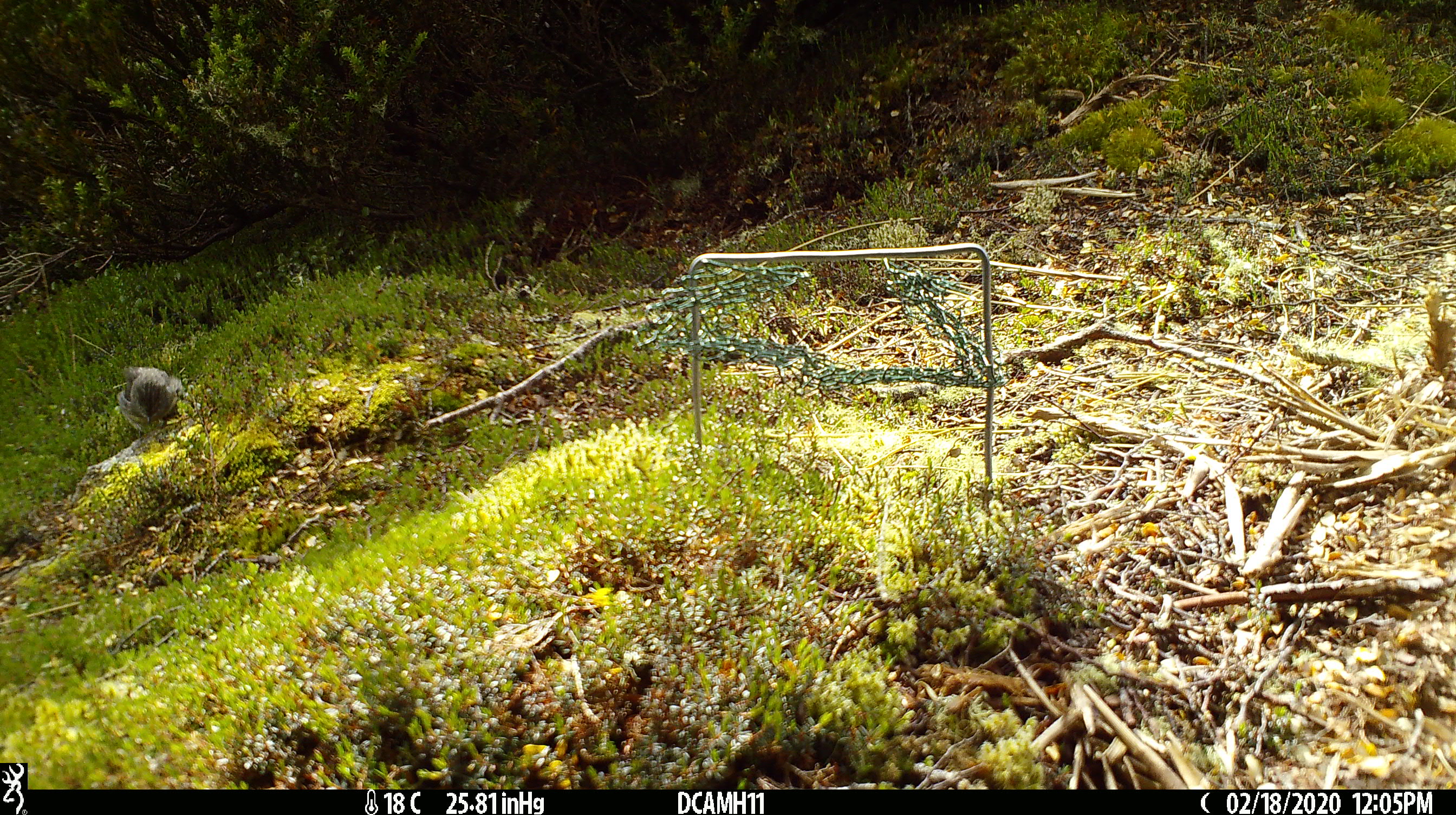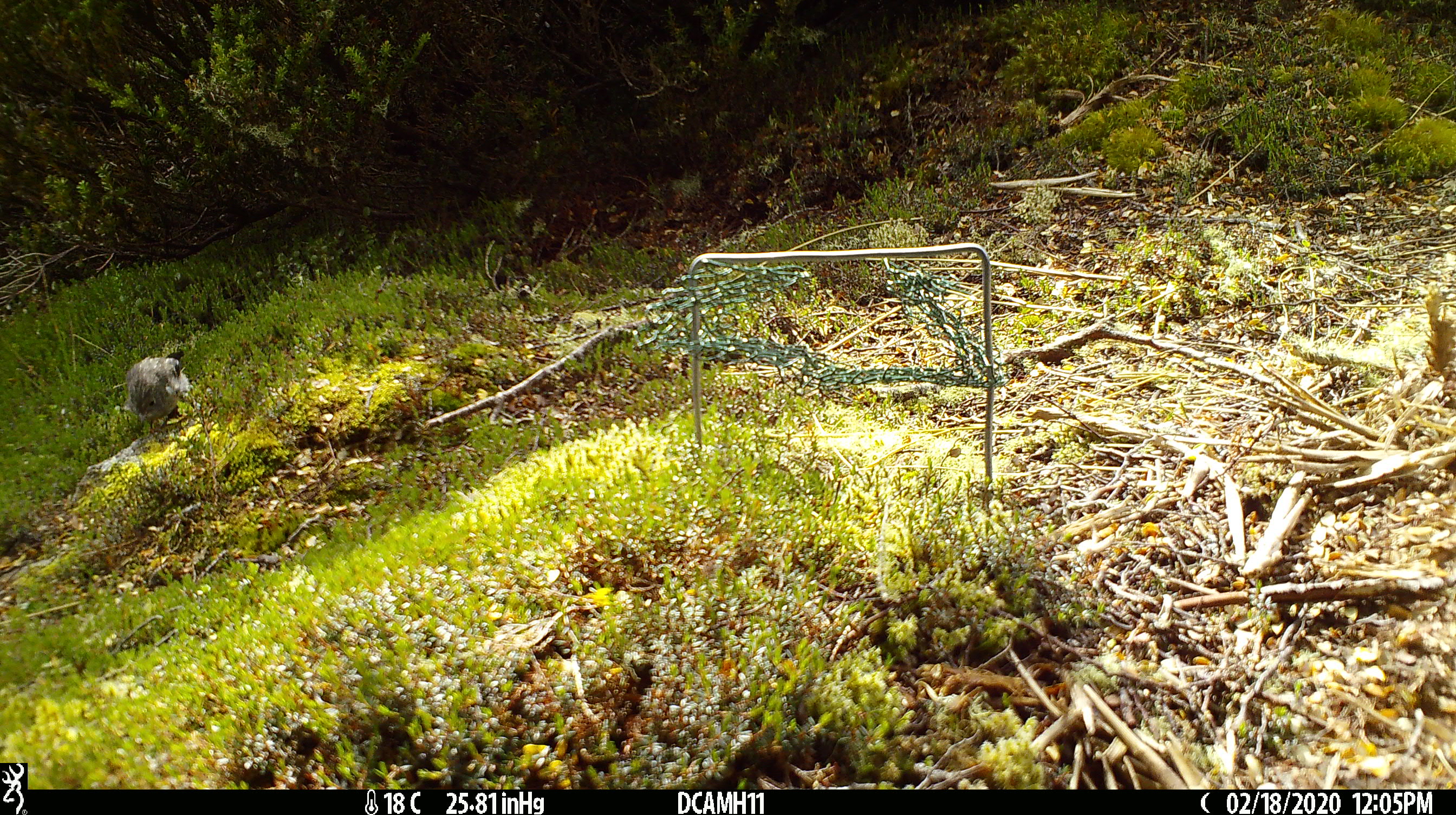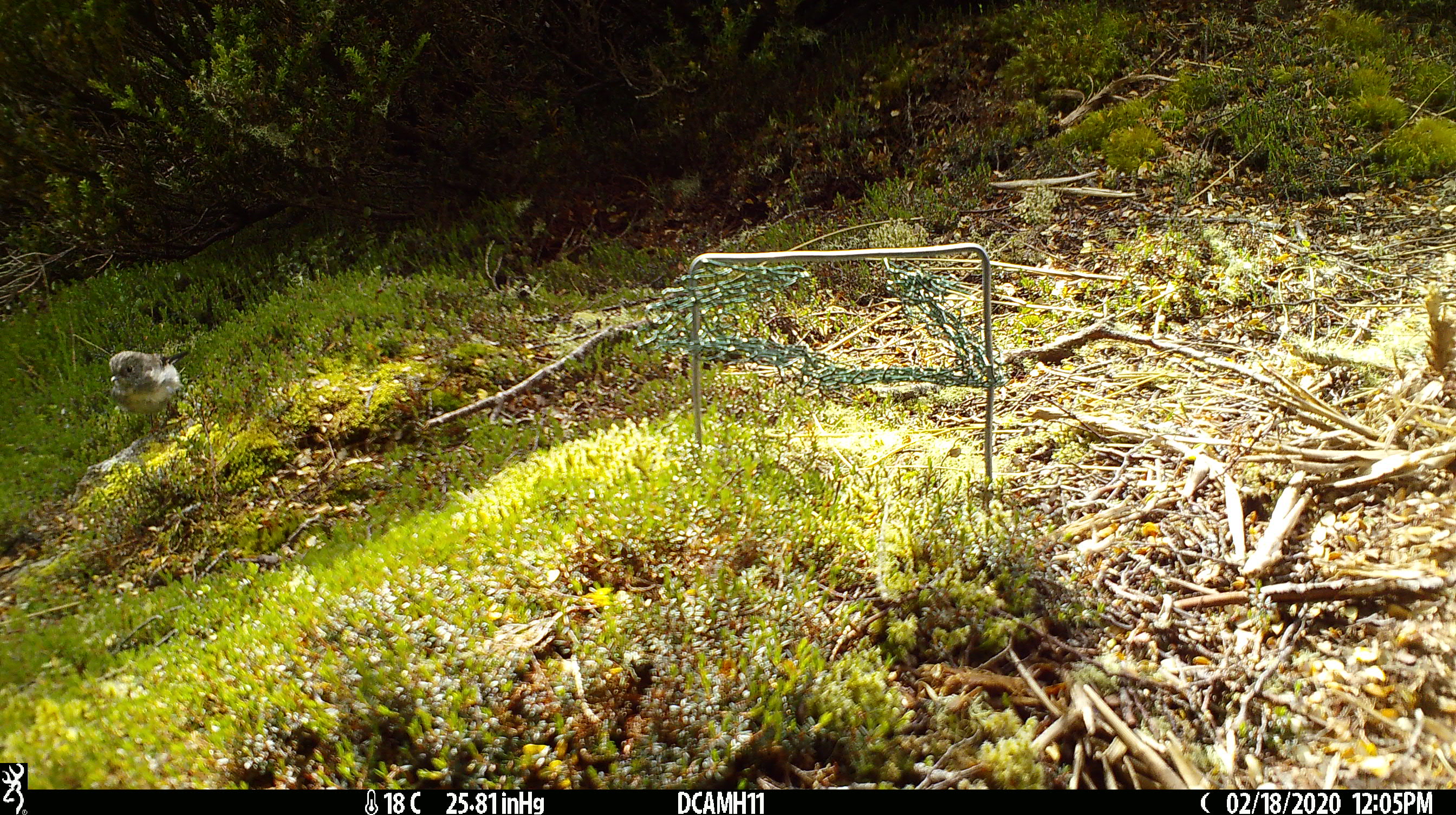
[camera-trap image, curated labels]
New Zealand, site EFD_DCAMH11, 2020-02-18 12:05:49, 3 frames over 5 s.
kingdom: Animalia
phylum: Chordata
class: Aves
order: Passeriformes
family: Petroicidae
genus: Petroica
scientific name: Petroica macrocephala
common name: tomtit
Tomtit (Petroica macrocephala).